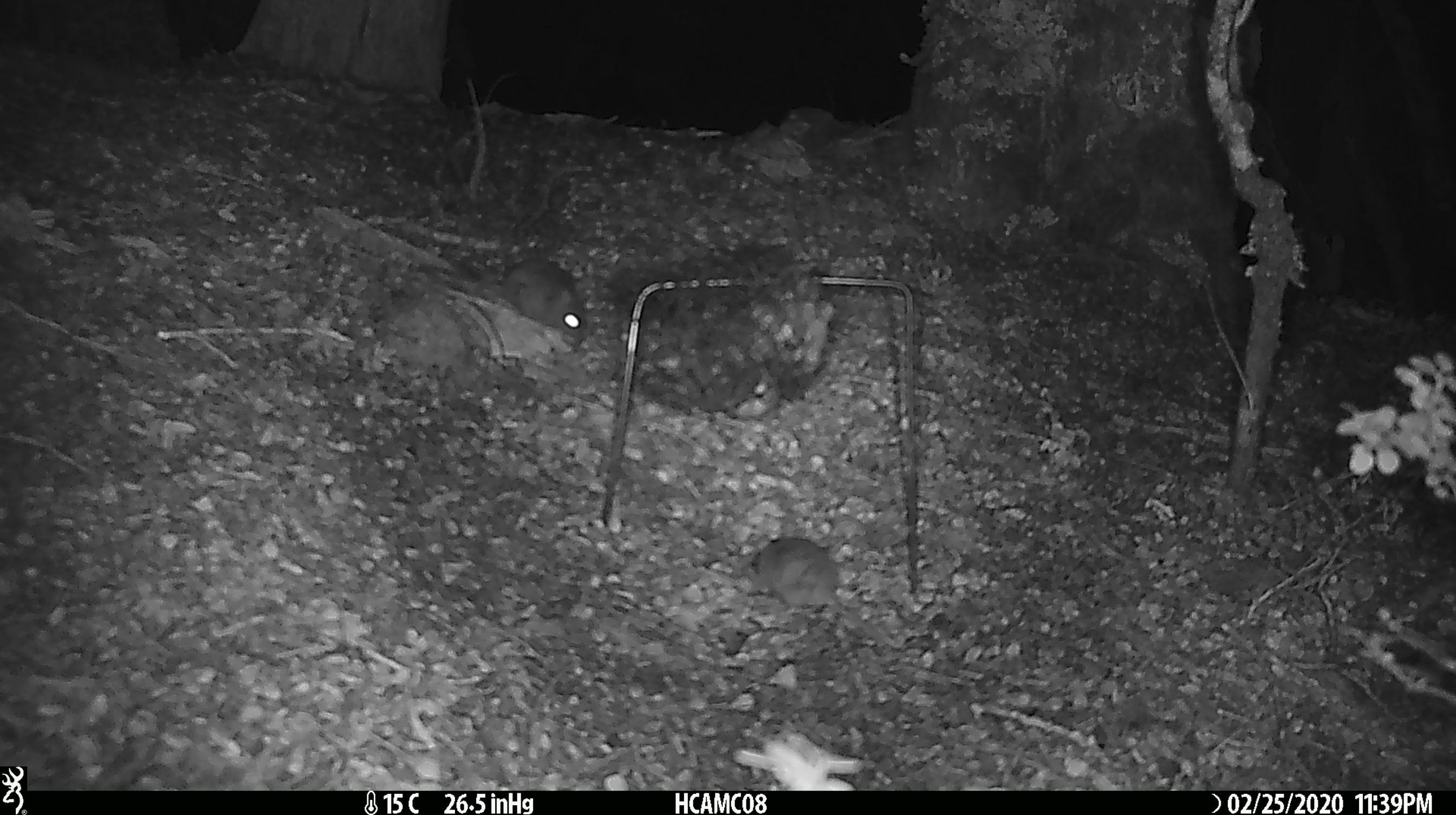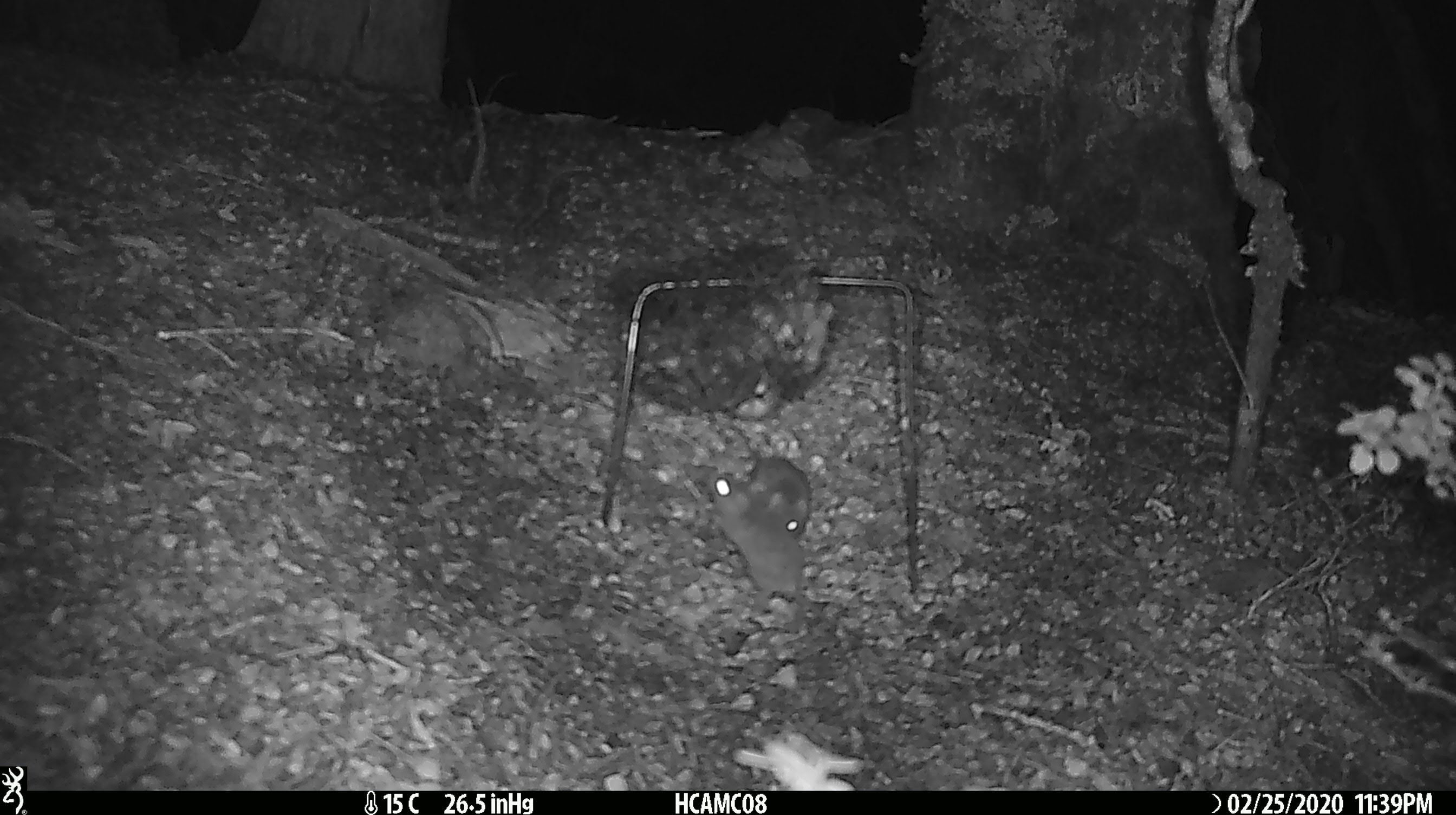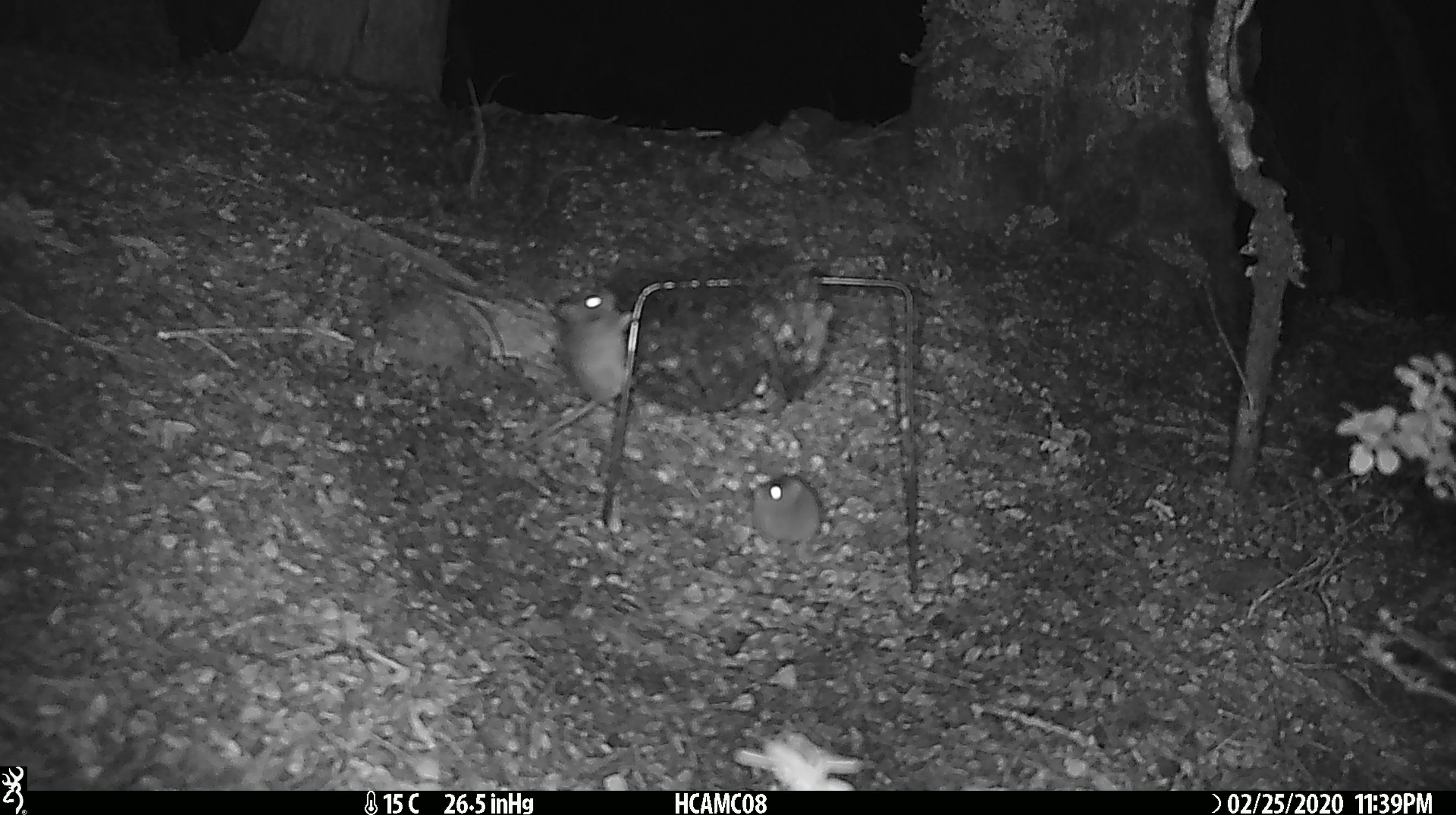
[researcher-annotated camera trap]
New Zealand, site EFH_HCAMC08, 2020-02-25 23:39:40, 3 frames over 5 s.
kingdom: Animalia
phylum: Chordata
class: Mammalia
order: Rodentia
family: Muridae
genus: Mus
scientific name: Mus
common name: mouse